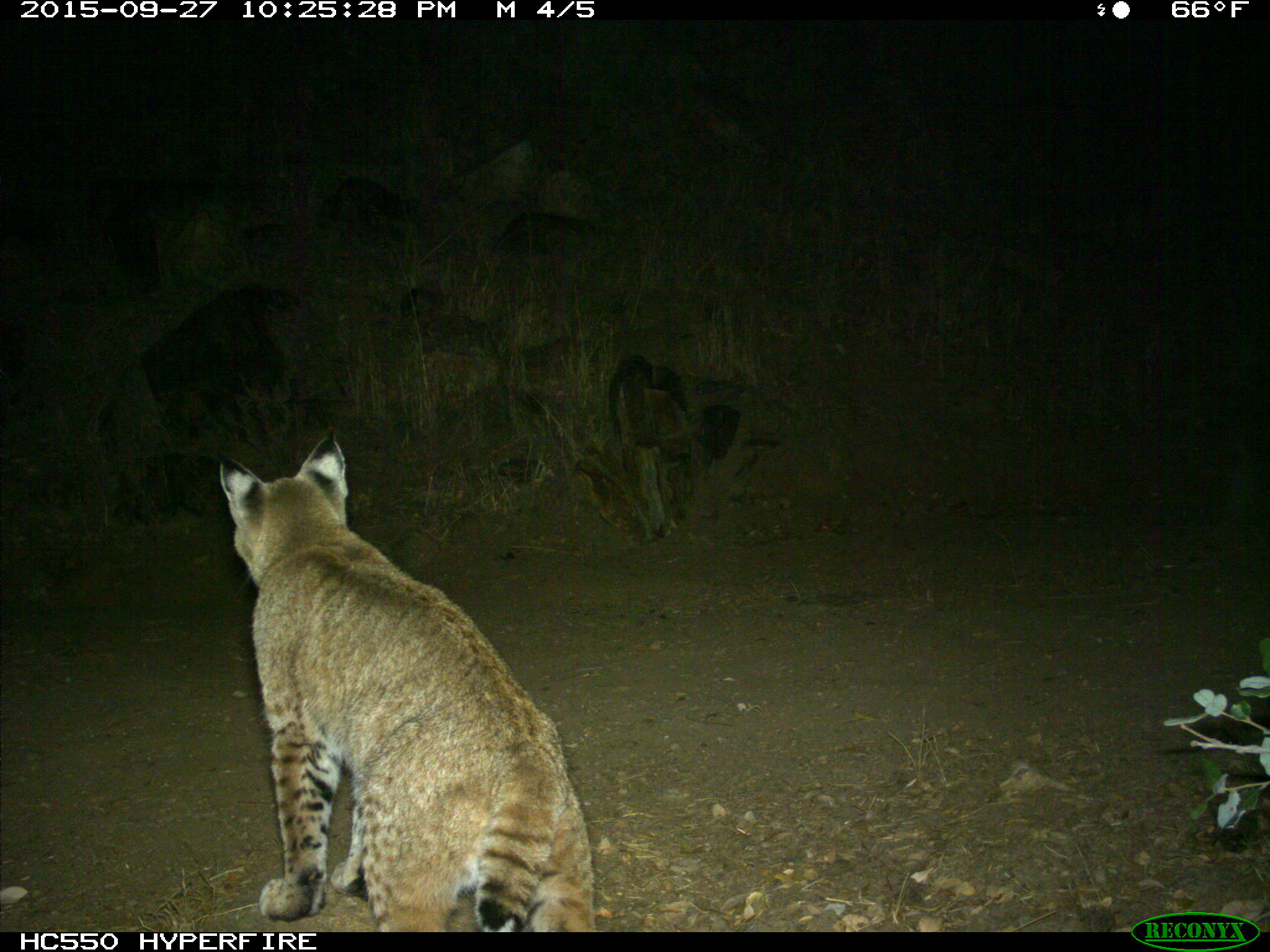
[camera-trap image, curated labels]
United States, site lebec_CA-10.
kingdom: Animalia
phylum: Chordata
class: Mammalia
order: Carnivora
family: Felidae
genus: Lynx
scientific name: Lynx rufus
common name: bobcat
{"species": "Lynx rufus (bobcat)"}